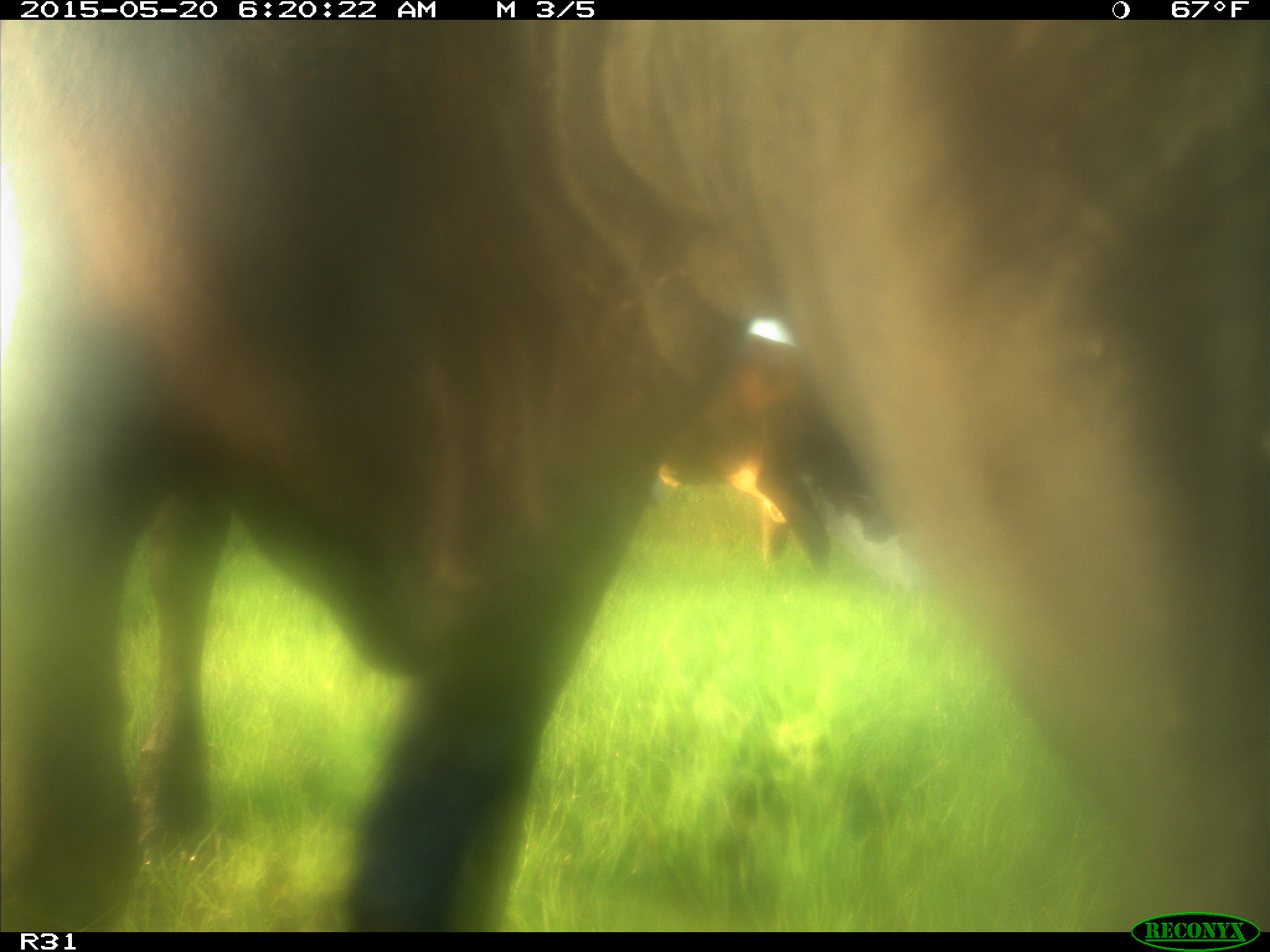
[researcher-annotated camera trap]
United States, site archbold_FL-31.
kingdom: Animalia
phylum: Chordata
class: Mammalia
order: Artiodactyla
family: Bovidae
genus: Bos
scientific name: Bos taurus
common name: domestic cow